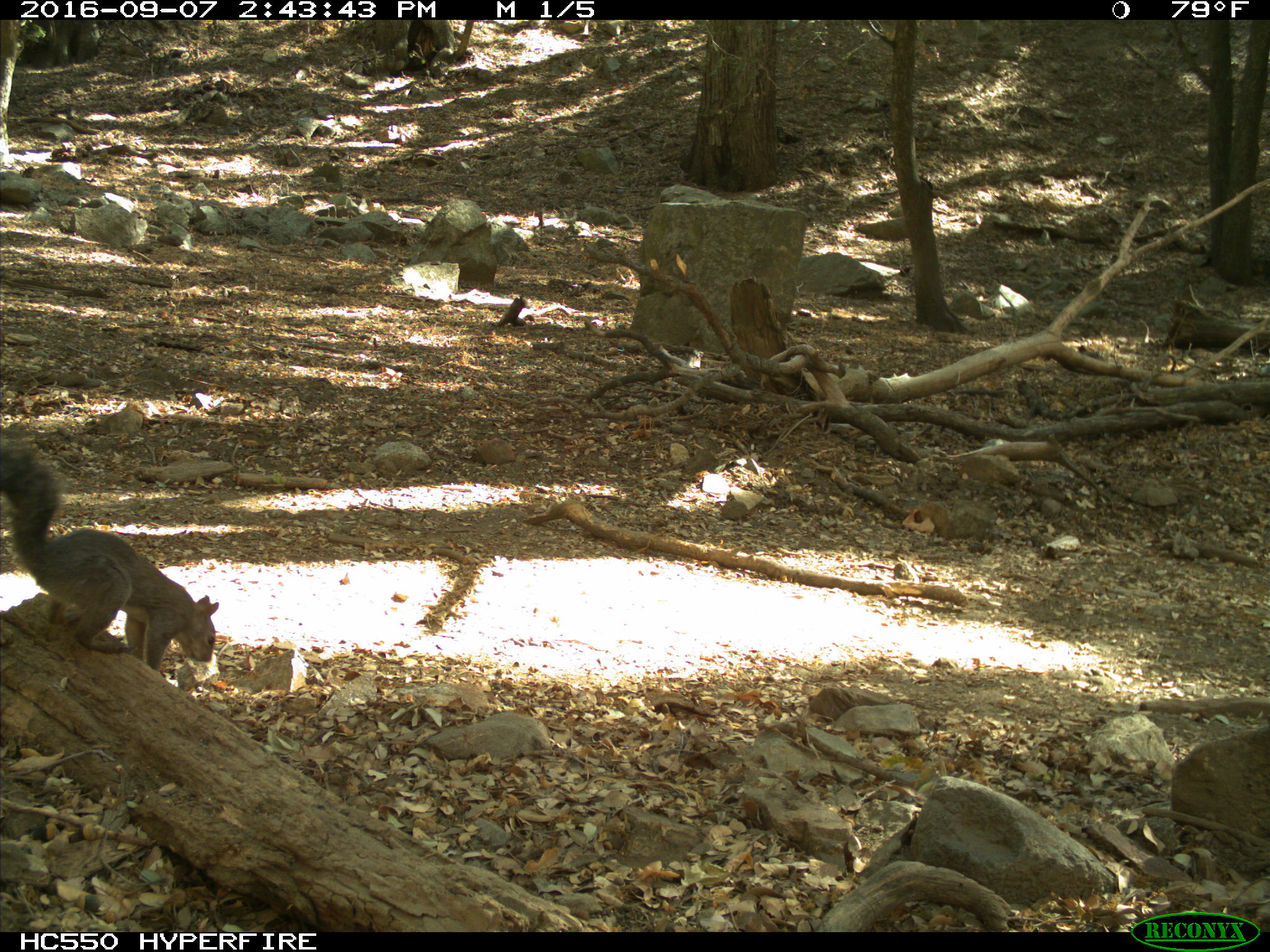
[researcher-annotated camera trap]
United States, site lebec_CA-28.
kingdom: Animalia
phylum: Chordata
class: Mammalia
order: Rodentia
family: Sciuridae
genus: Sciurus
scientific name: Sciurus carolinensis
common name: eastern gray squirrel